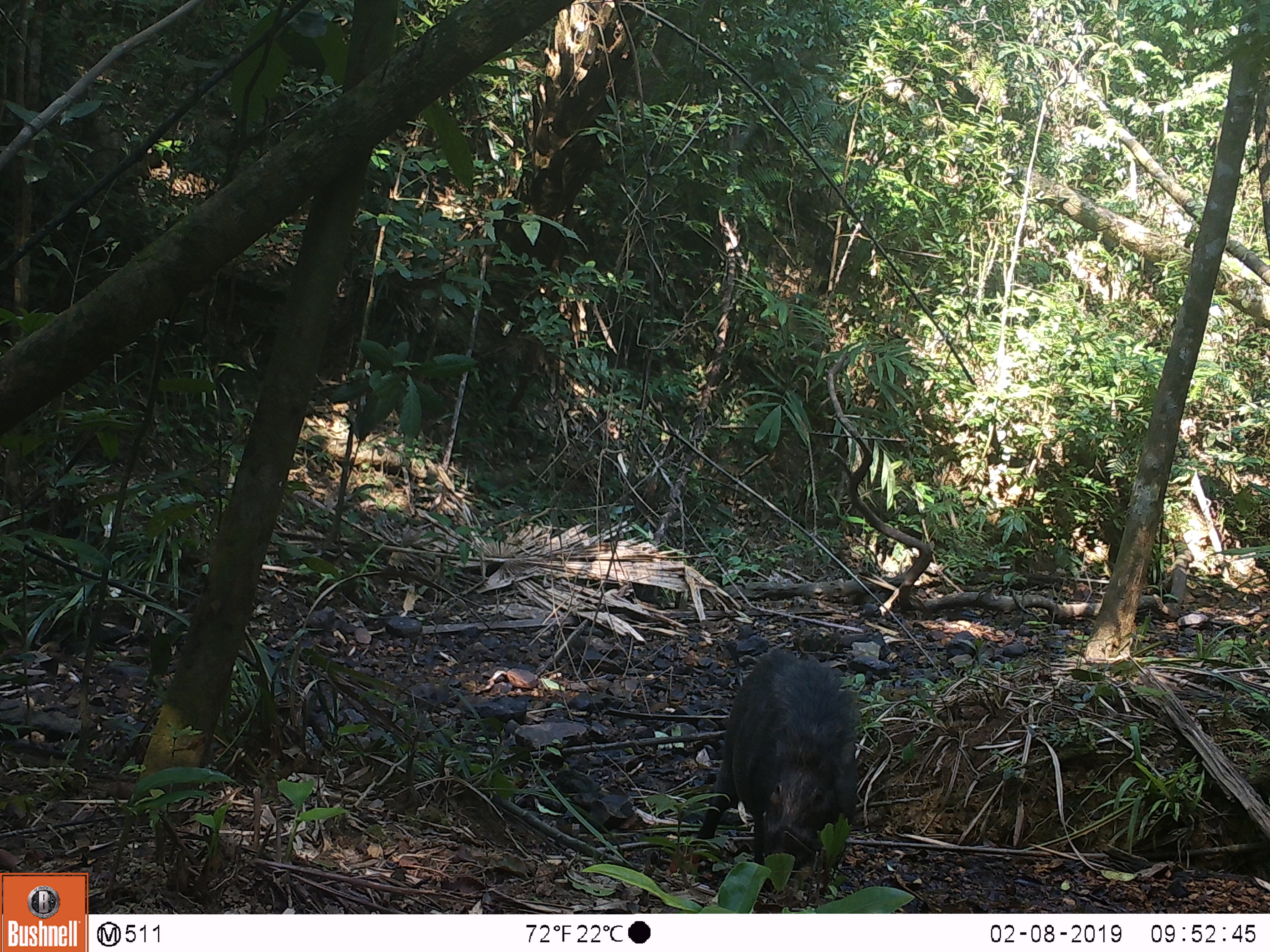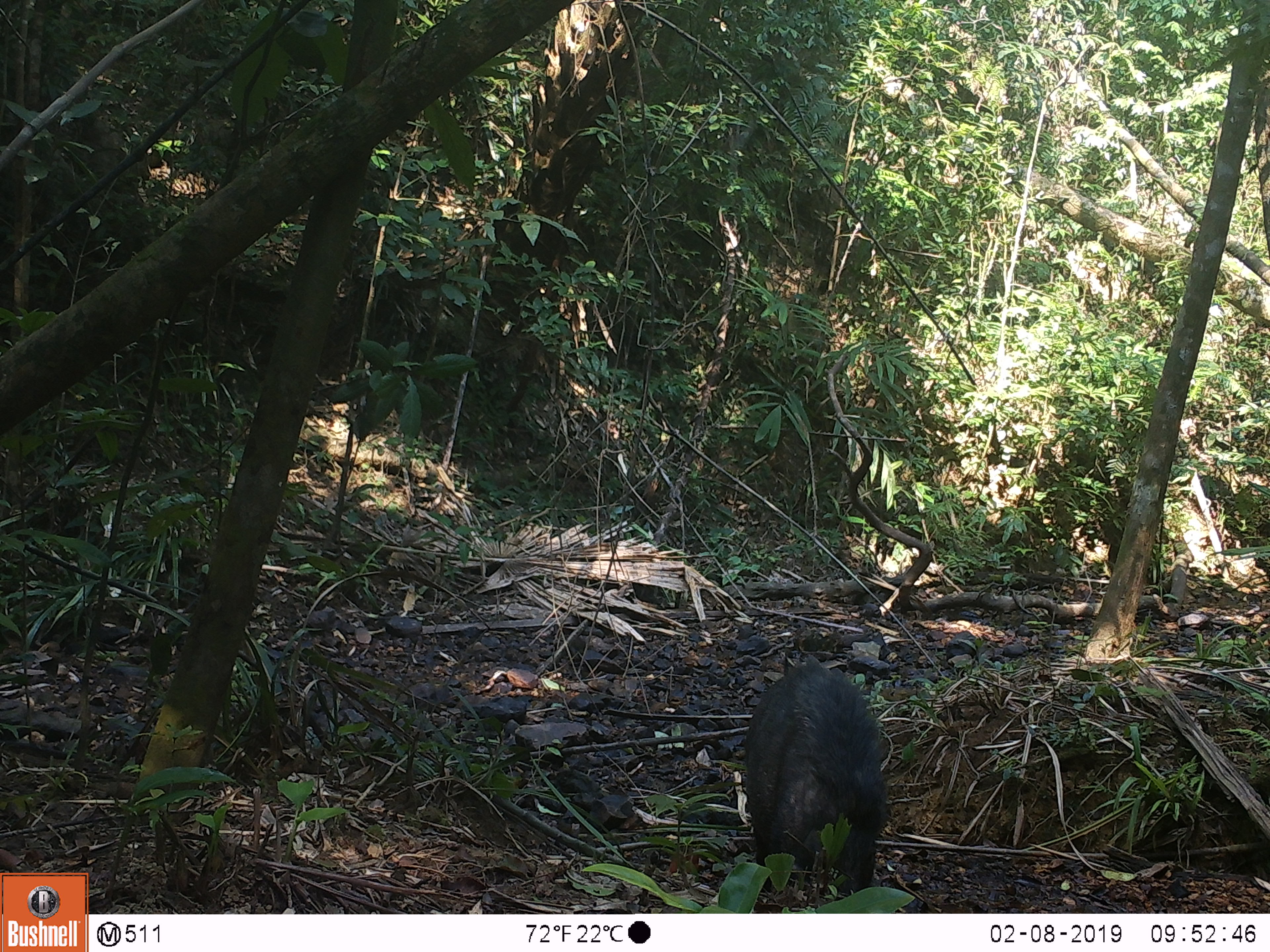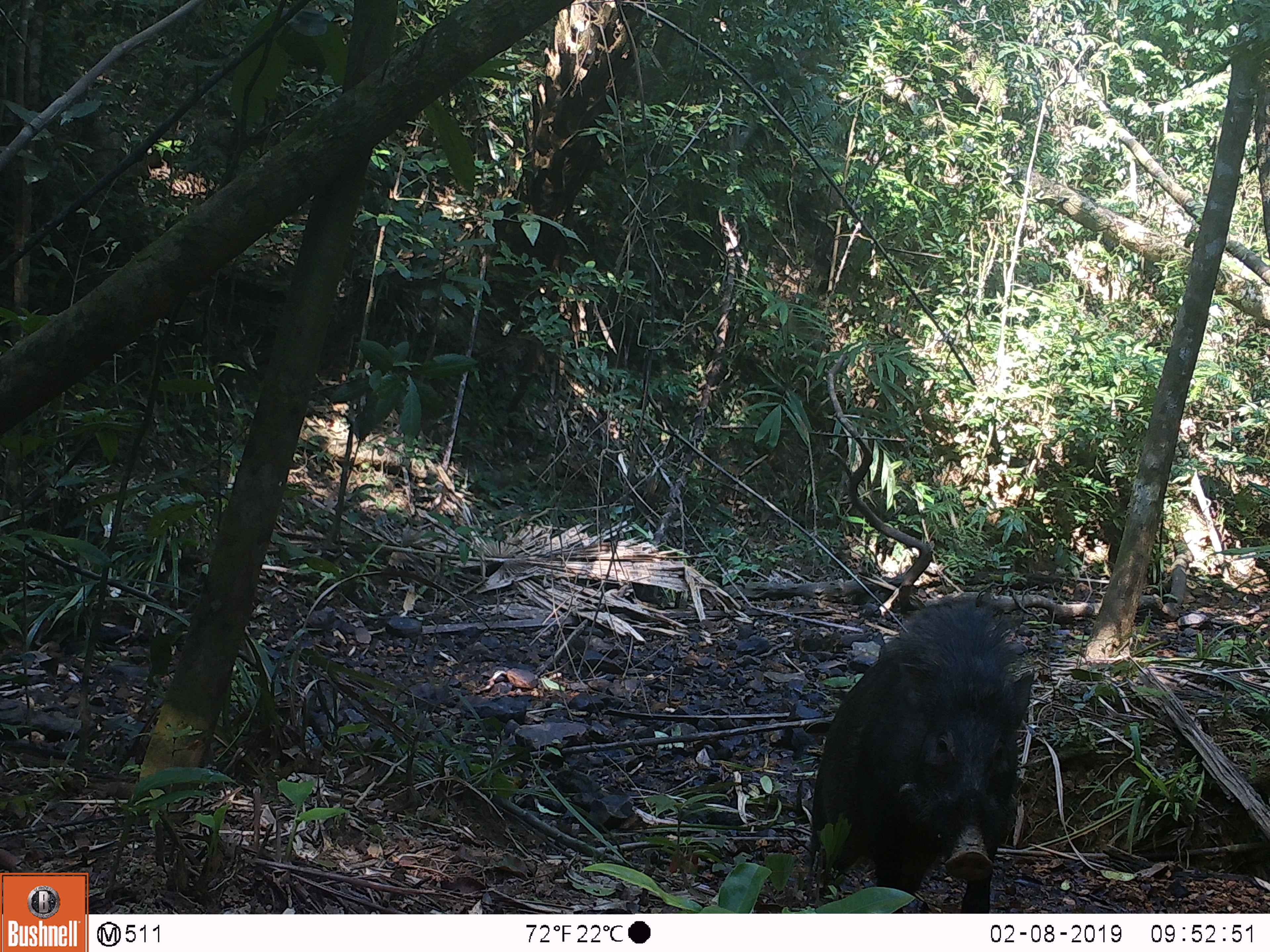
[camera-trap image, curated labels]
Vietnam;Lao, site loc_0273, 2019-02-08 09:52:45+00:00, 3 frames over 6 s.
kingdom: Animalia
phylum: Chordata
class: Mammalia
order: Artiodactyla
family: Suidae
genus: Sus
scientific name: Sus scrofa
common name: eurasian wild pig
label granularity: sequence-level